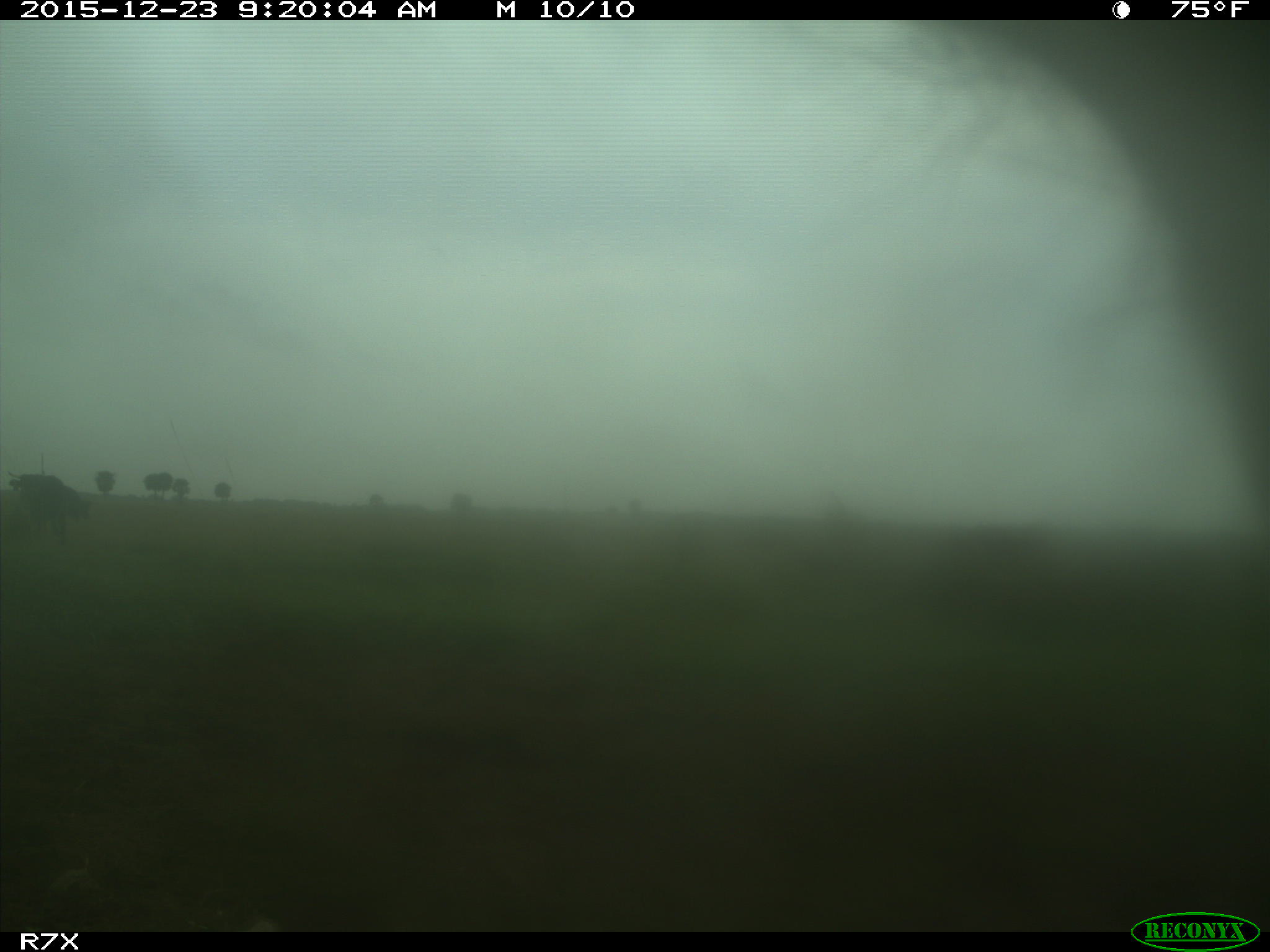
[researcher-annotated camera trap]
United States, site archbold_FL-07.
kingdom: Animalia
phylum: Chordata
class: Mammalia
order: Artiodactyla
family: Bovidae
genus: Bos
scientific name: Bos taurus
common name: domestic cow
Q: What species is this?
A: Bos taurus (domestic cow).